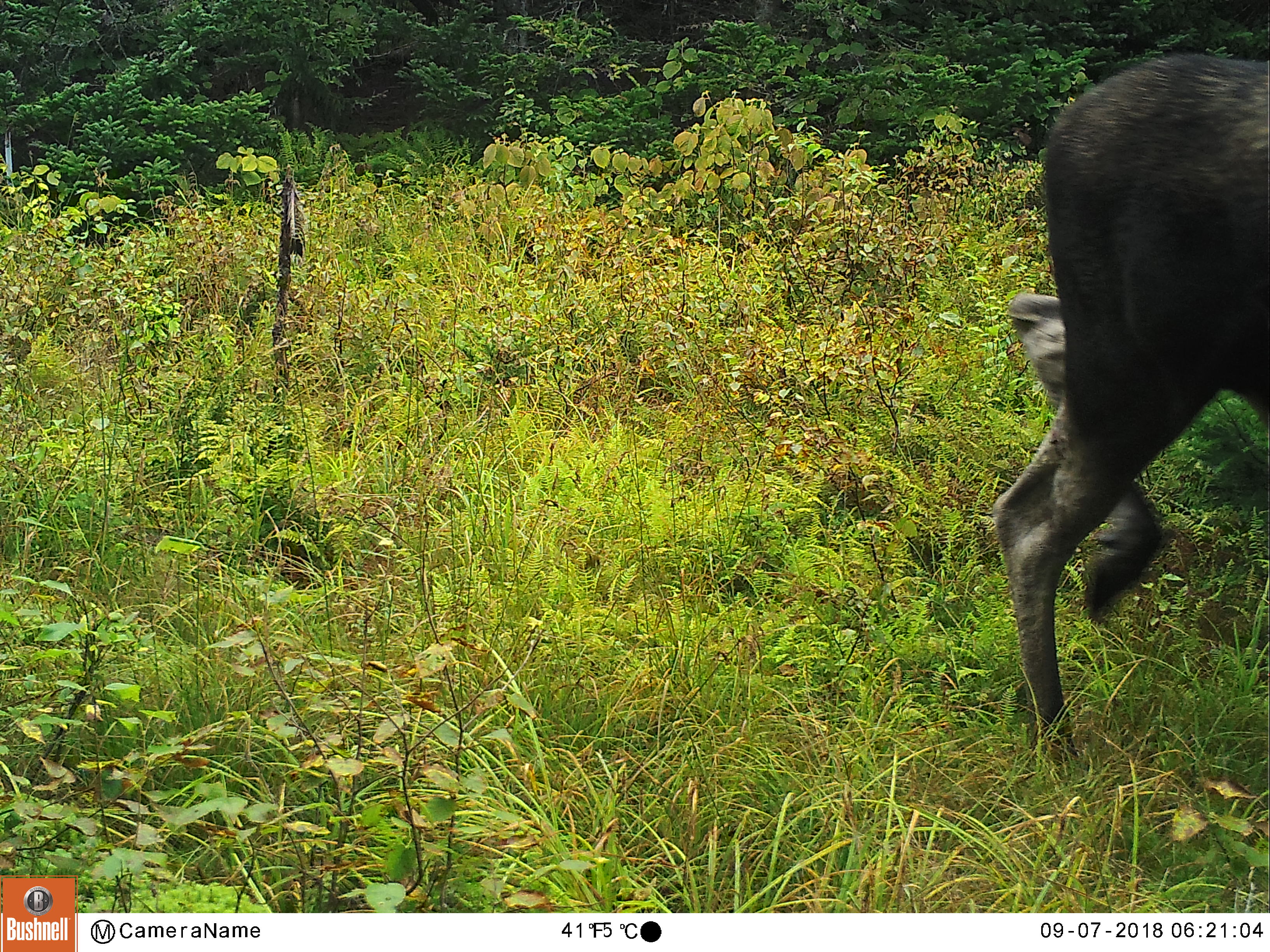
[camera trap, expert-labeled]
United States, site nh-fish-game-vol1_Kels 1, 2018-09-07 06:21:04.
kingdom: Animalia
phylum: Chordata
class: Mammalia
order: Artiodactyla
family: Cervidae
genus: Alces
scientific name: Alces alces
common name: moose